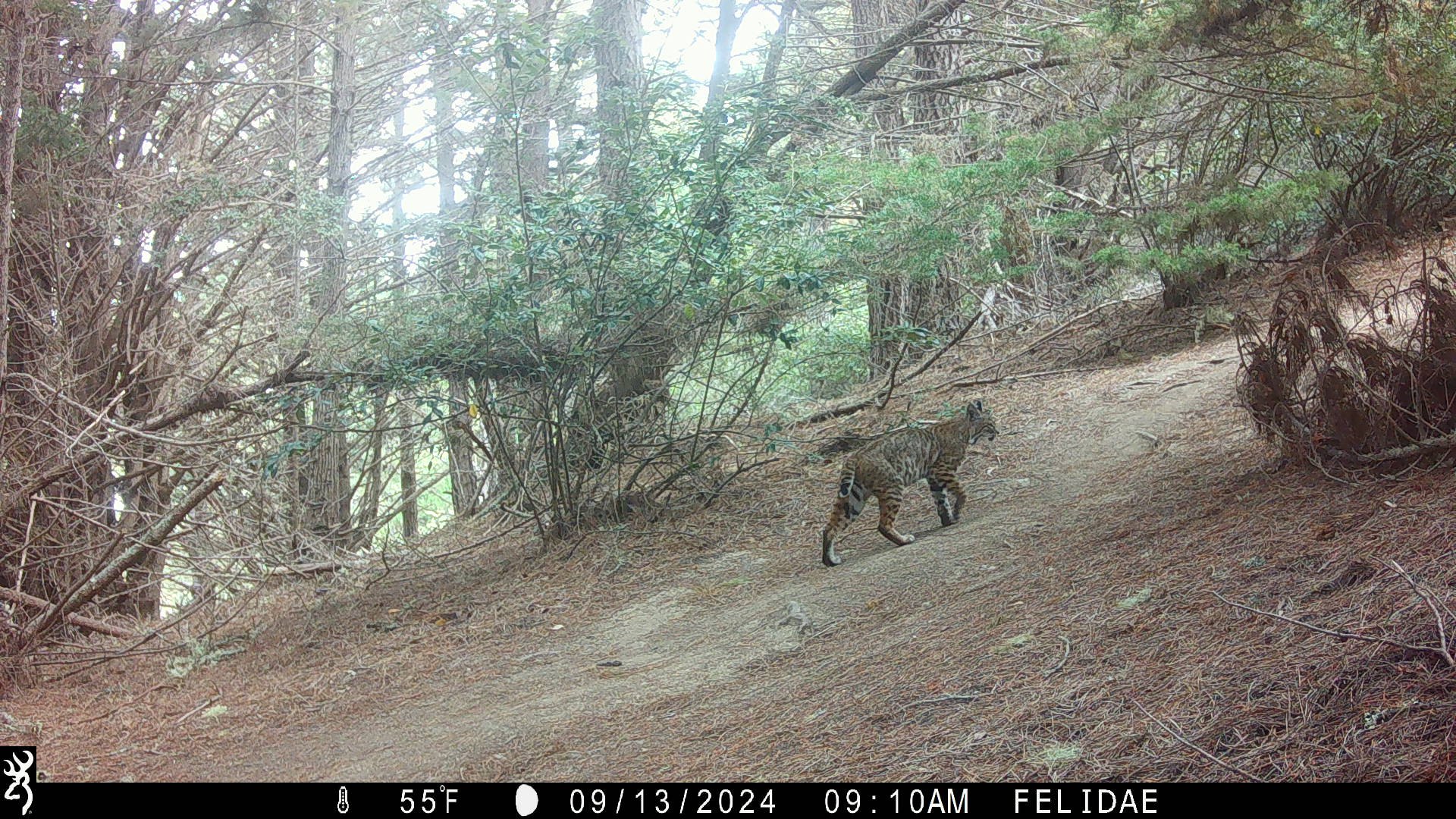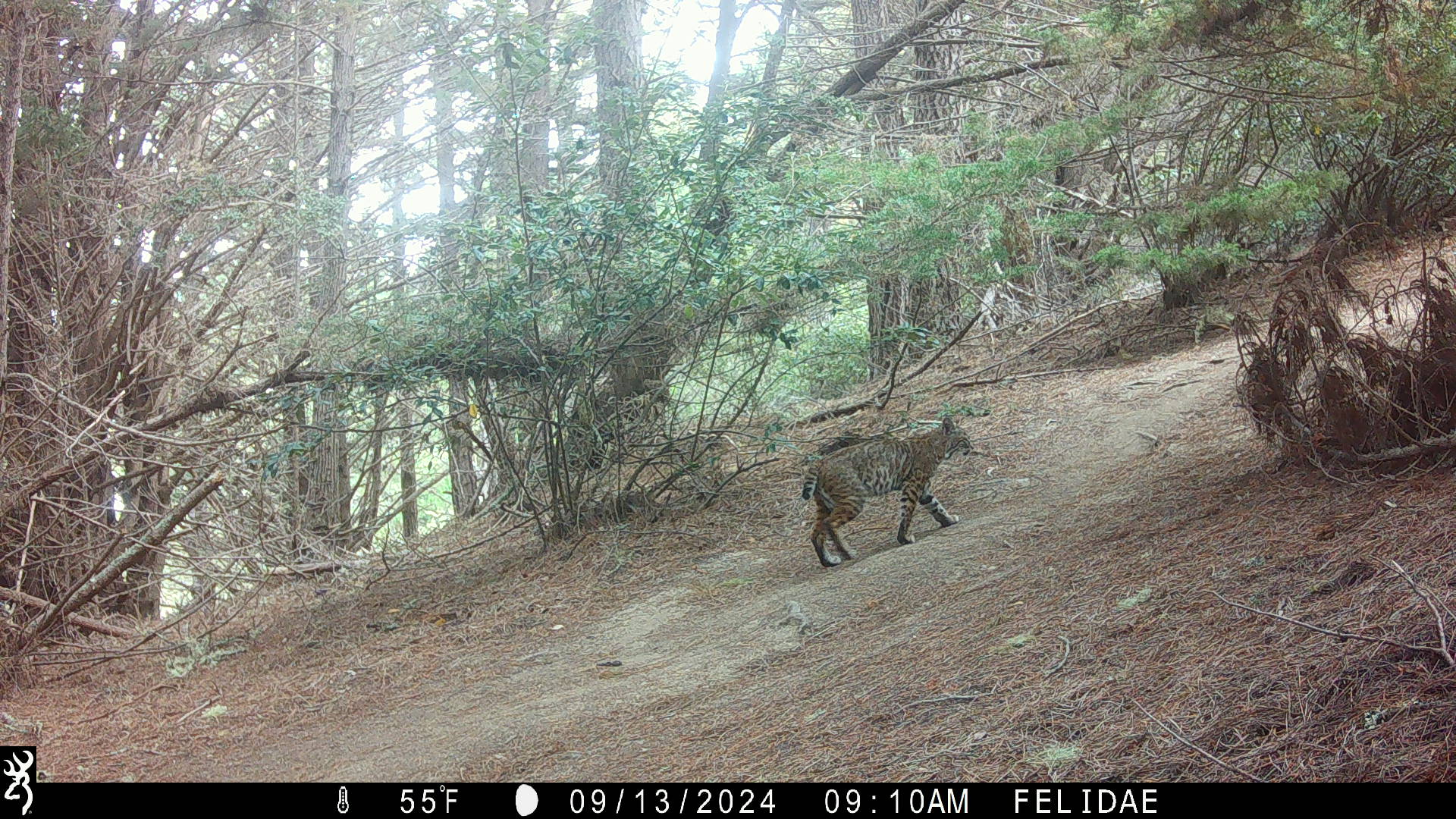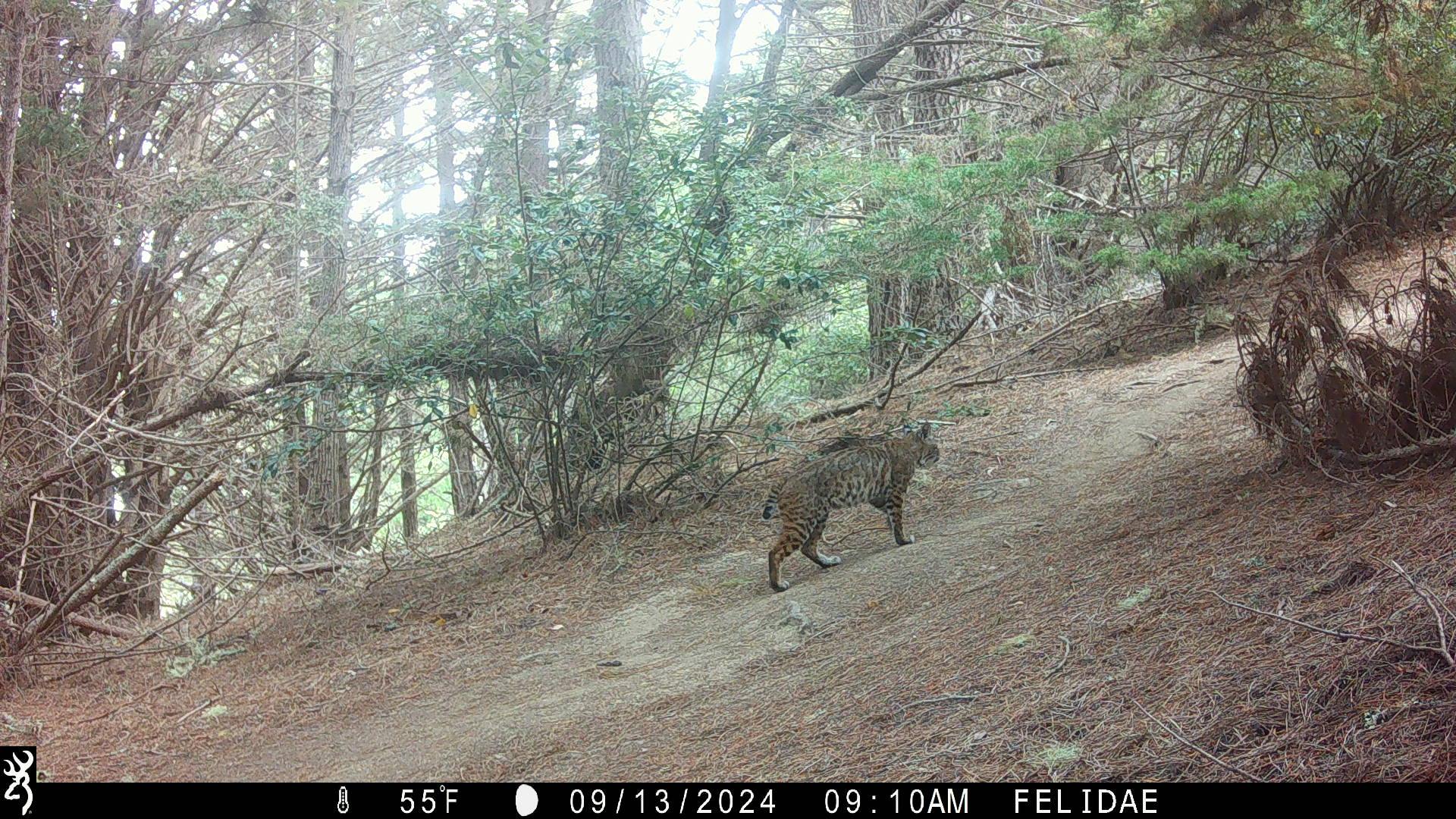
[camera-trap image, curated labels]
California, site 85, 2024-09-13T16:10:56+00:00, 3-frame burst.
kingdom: Animalia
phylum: Chordata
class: Mammalia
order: Carnivora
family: Felidae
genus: Lynx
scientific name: Lynx rufus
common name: bobcat